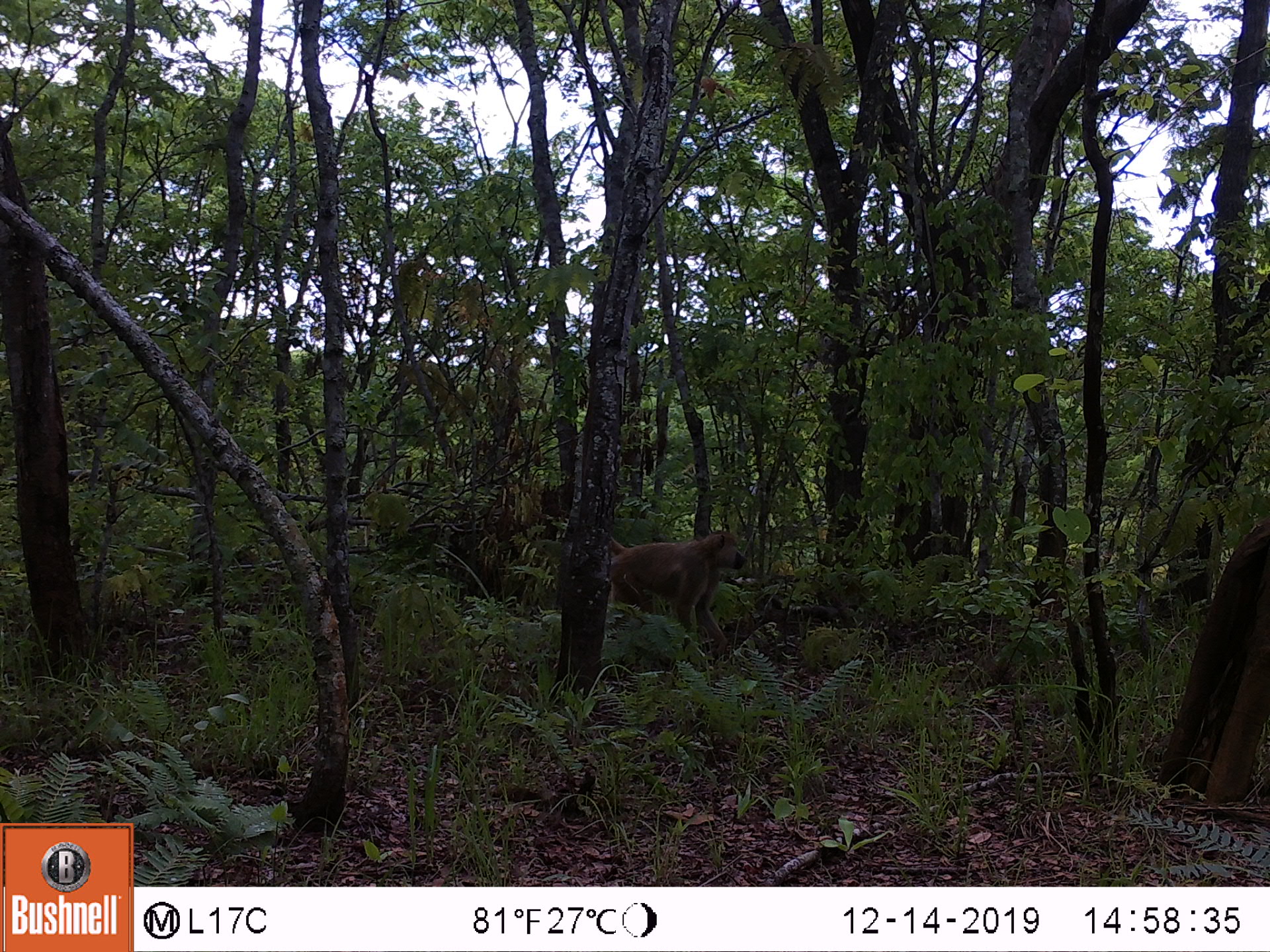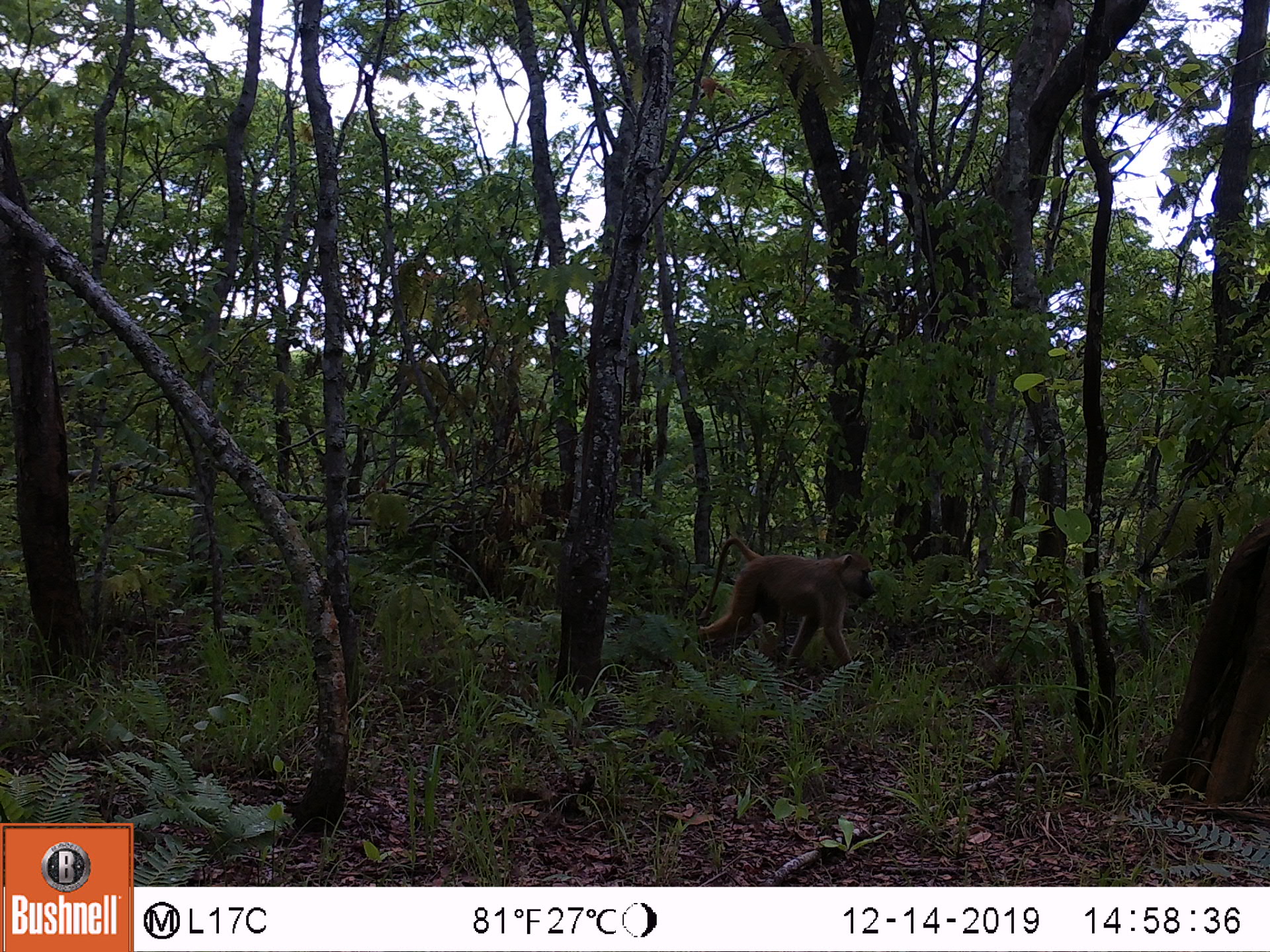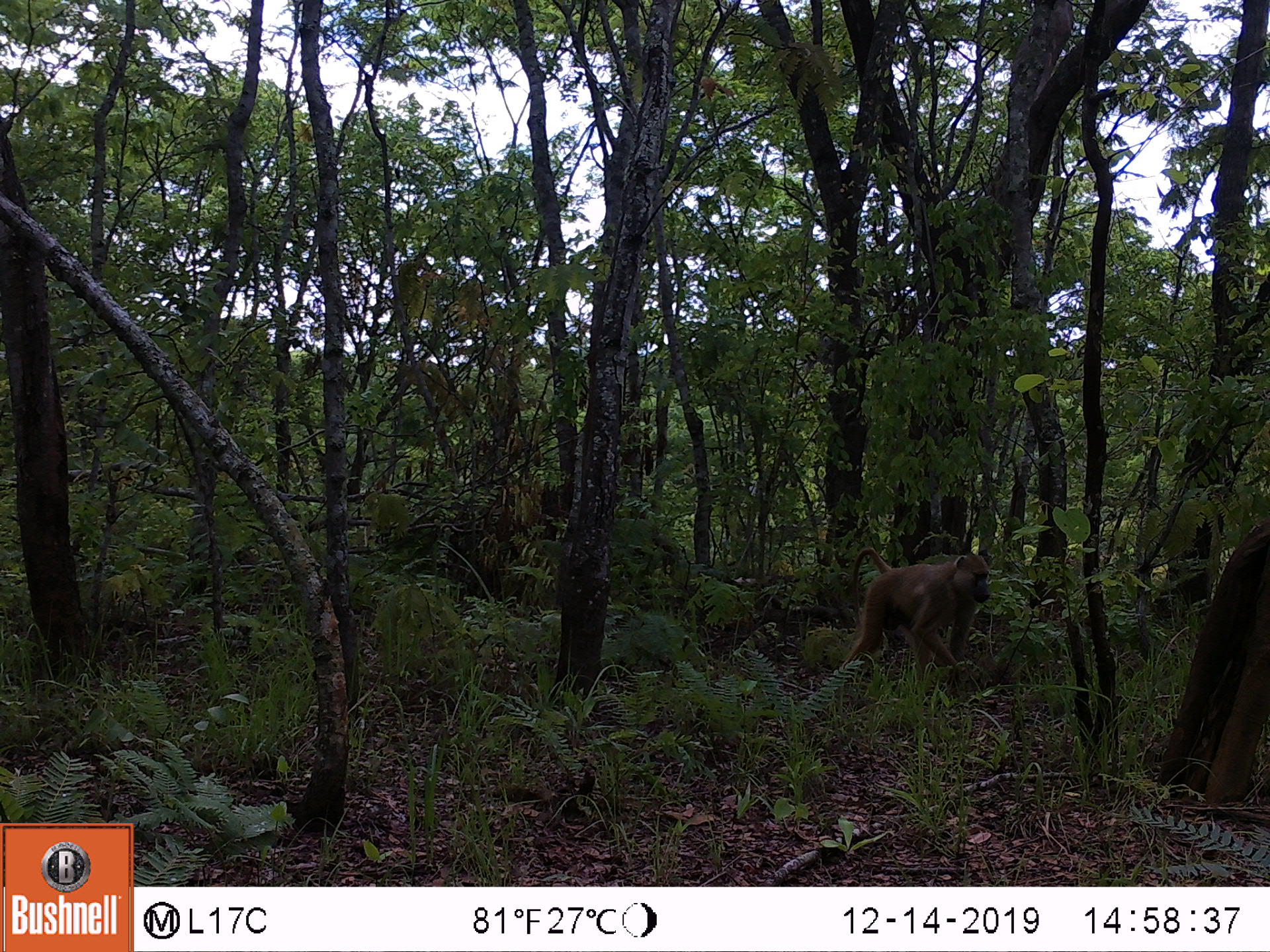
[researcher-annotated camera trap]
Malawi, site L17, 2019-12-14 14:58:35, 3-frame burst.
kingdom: Animalia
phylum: Chordata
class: Mammalia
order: Primates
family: Cercopithecidae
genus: Papio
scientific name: Papio cynocephalus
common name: yellow baboon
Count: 1.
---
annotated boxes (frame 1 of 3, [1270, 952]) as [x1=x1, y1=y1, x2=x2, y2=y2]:
yellow baboon: [x1=593, y1=523, x2=749, y2=659]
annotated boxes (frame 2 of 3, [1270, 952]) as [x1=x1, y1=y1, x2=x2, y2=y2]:
yellow baboon: [x1=701, y1=533, x2=872, y2=676]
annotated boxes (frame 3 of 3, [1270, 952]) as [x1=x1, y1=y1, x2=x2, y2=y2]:
yellow baboon: [x1=838, y1=542, x2=1000, y2=693]